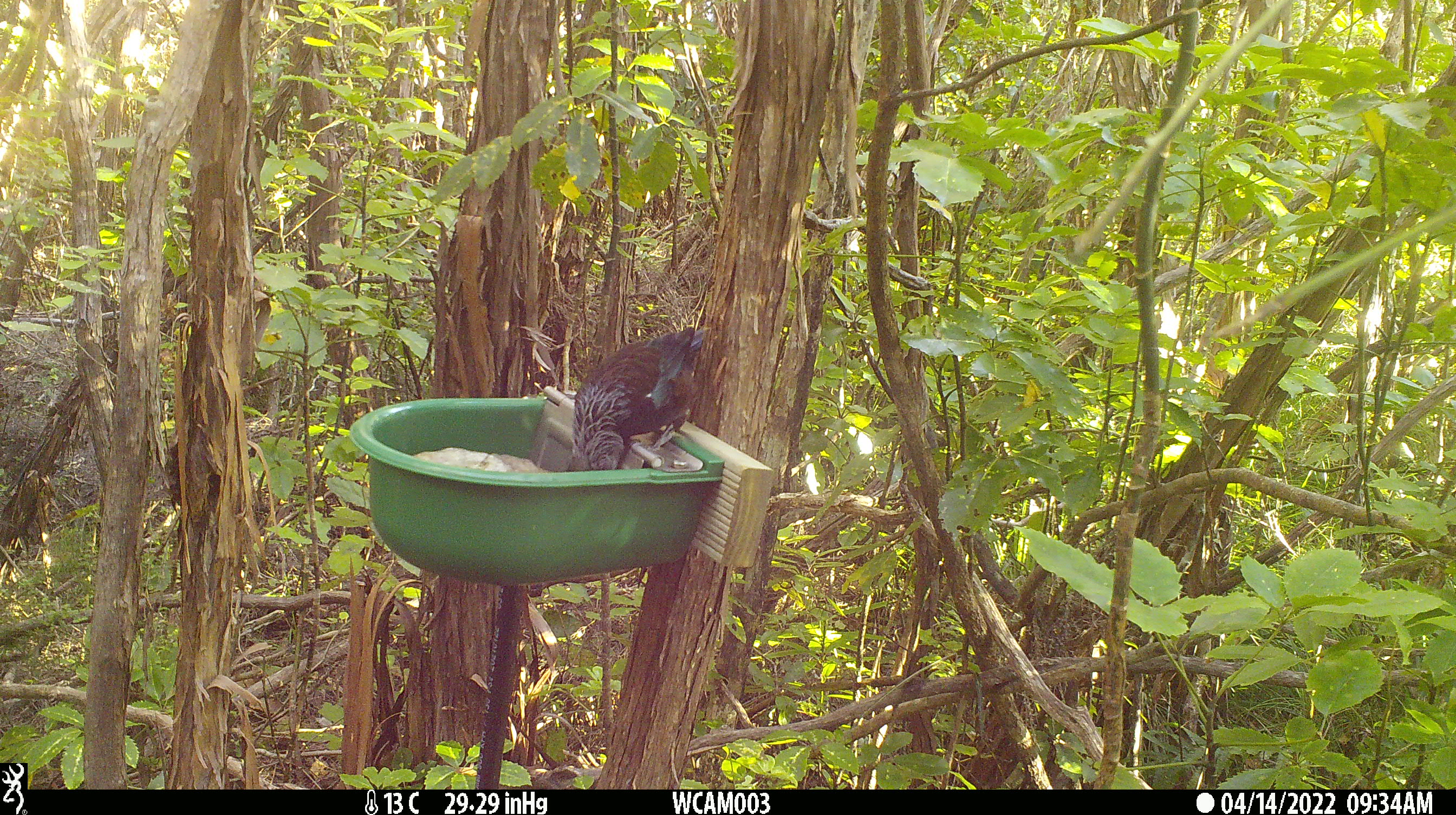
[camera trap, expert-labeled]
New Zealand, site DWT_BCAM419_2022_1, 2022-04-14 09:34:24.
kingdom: Animalia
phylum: Chordata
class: Aves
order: Passeriformes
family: Meliphagidae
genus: Prosthemadera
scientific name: Prosthemadera novaeseelandiae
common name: tui